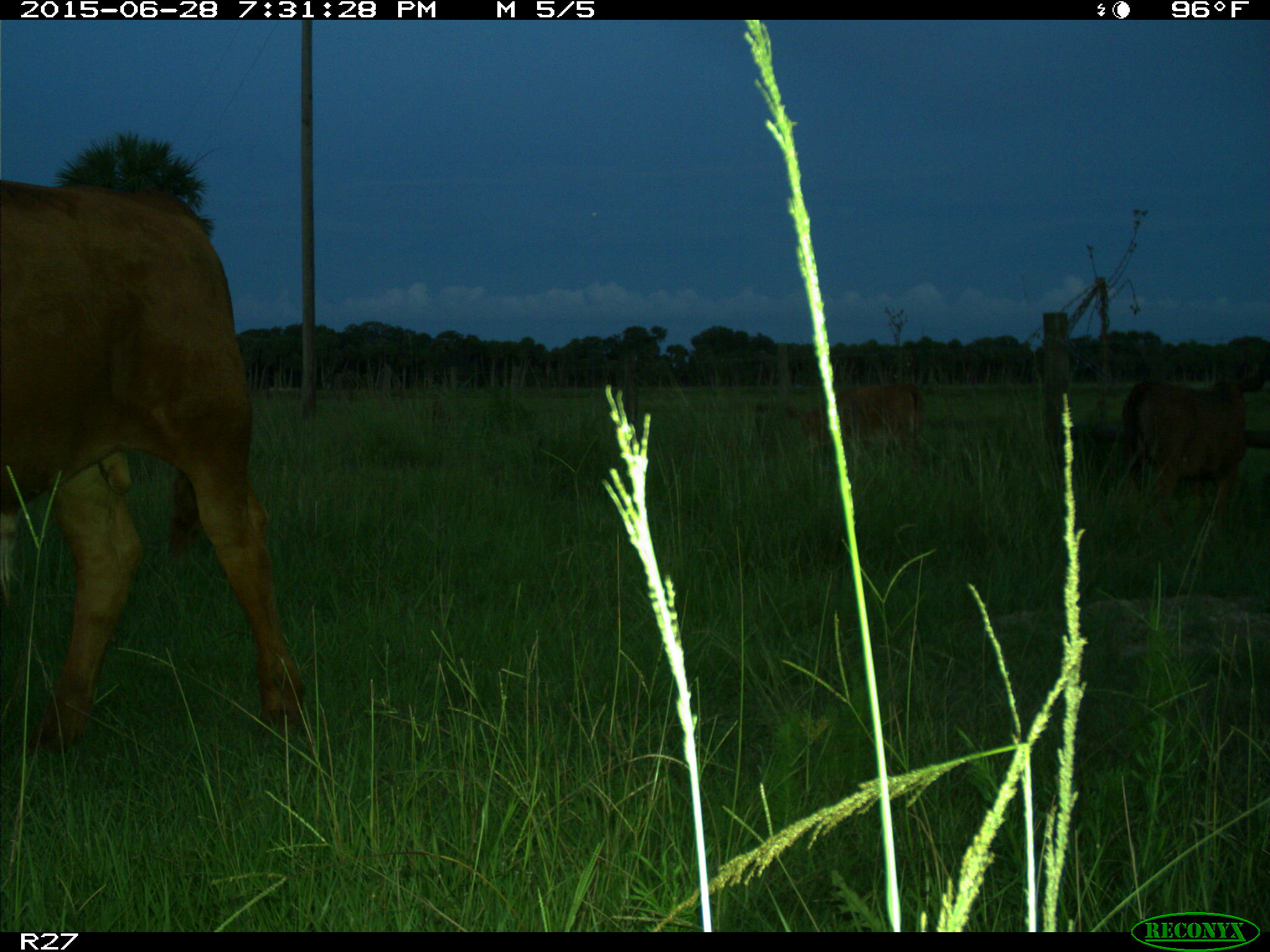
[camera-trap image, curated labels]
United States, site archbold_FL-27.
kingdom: Animalia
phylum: Chordata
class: Mammalia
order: Artiodactyla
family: Bovidae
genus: Bos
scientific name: Bos taurus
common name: domestic cow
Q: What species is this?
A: Bos taurus (domestic cow).